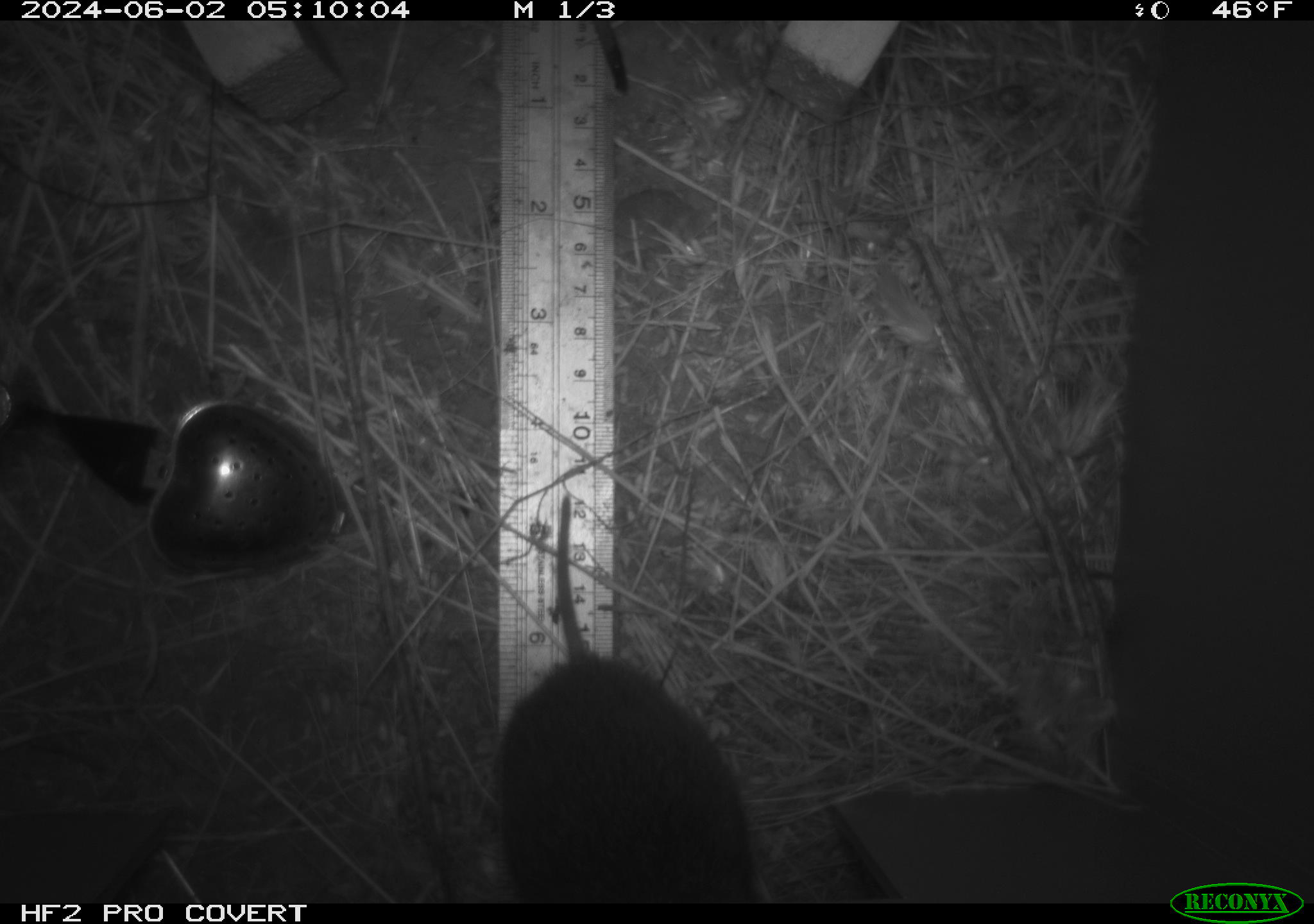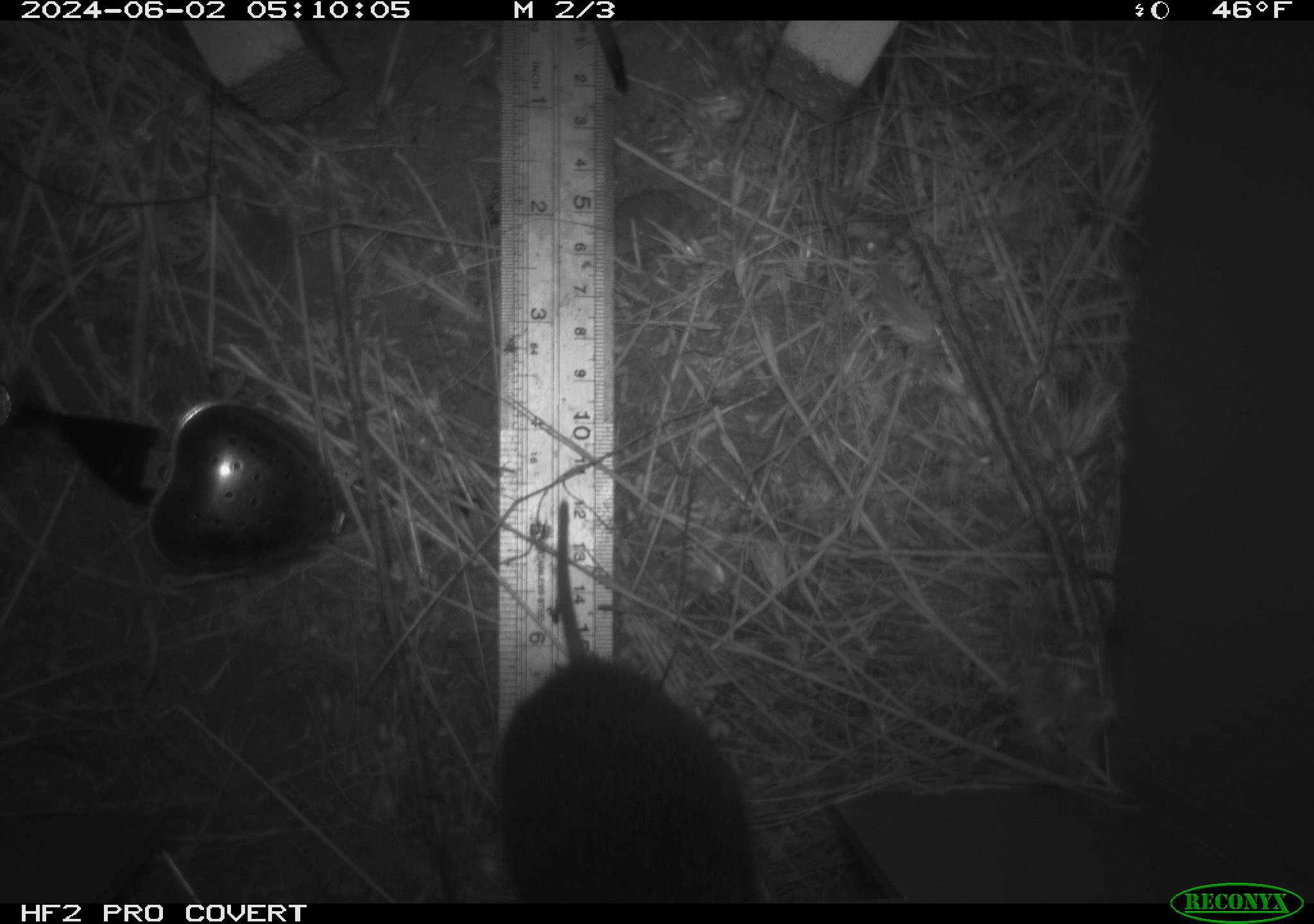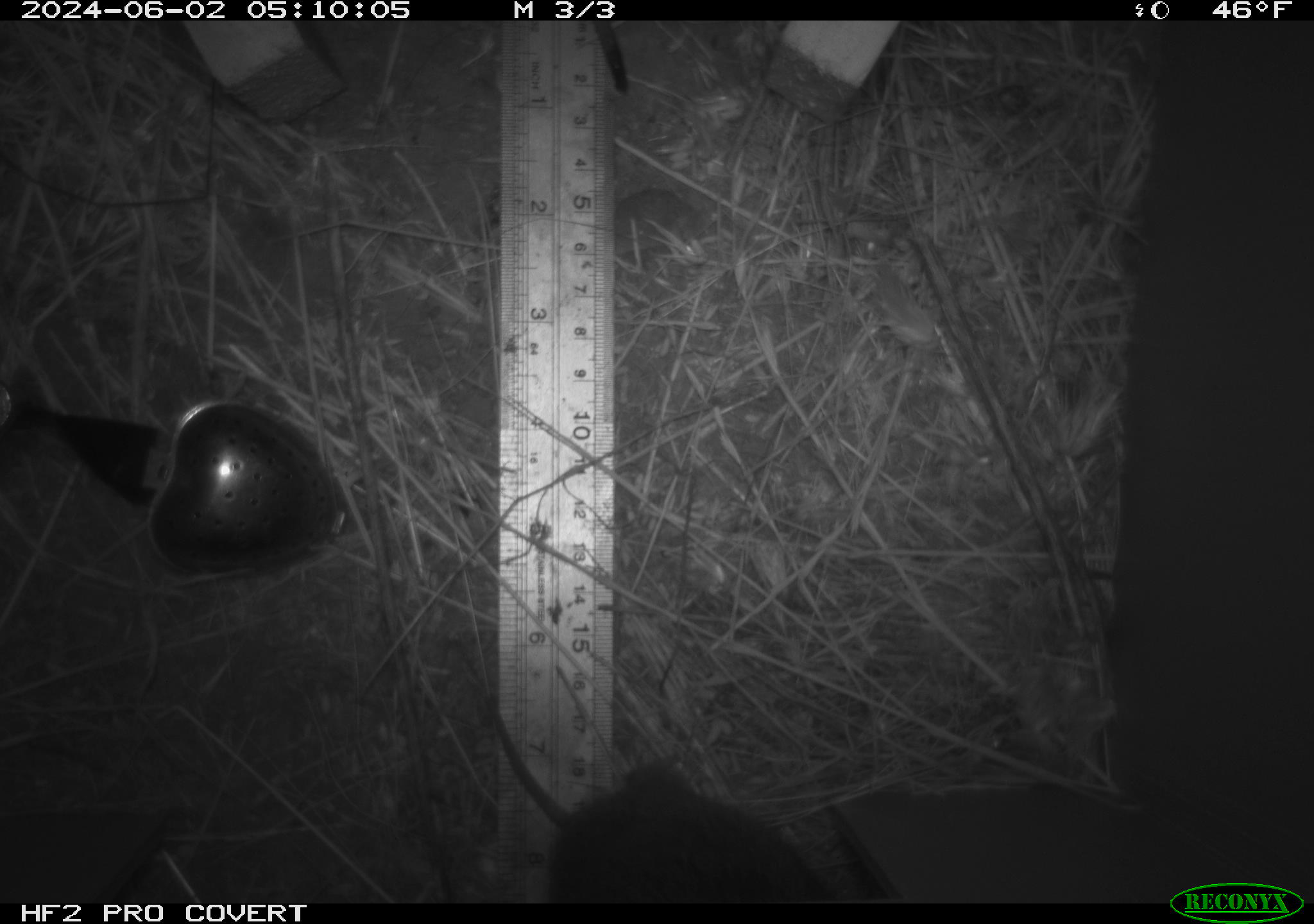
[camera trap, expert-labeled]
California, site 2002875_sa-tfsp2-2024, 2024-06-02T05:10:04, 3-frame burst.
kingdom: Animalia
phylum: Chordata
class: Mammalia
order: Rodentia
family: Cricetidae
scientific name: Arvicolinae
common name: voles, lemmings, and muskrats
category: arvicolinae subfamily